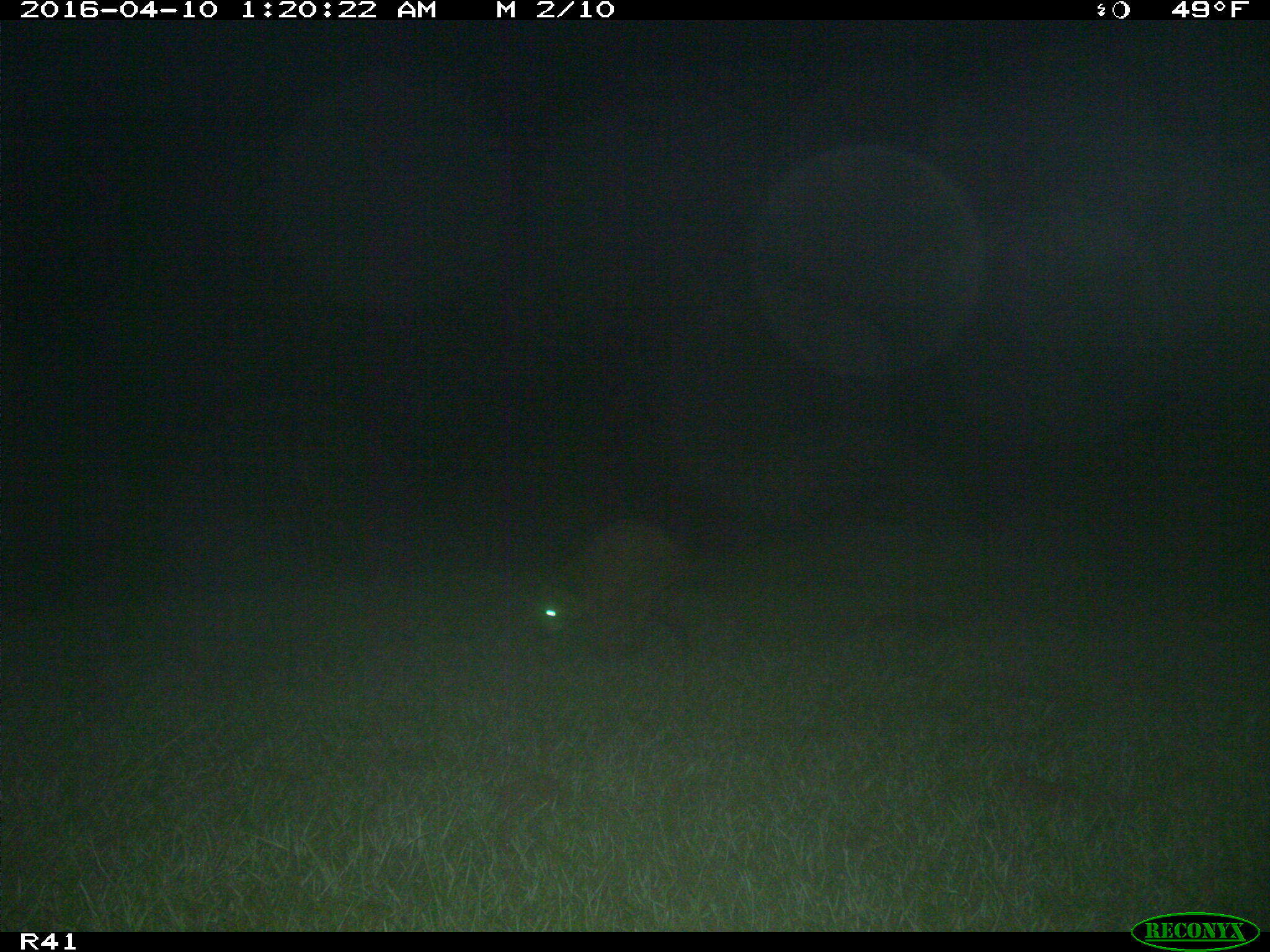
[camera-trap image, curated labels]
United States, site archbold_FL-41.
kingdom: Animalia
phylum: Chordata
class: Mammalia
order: Carnivora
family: Procyonidae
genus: Procyon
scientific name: Procyon lotor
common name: common raccoon